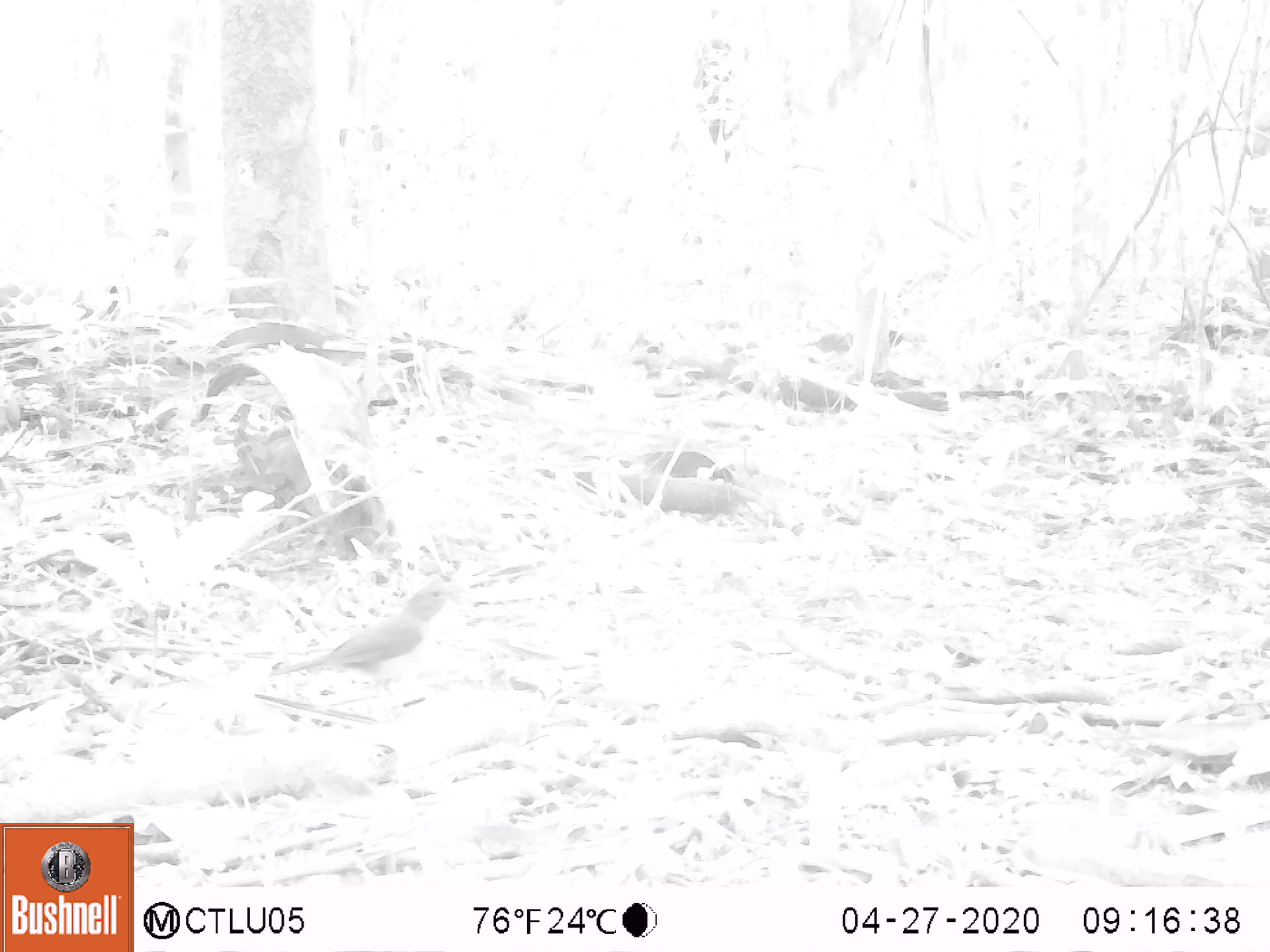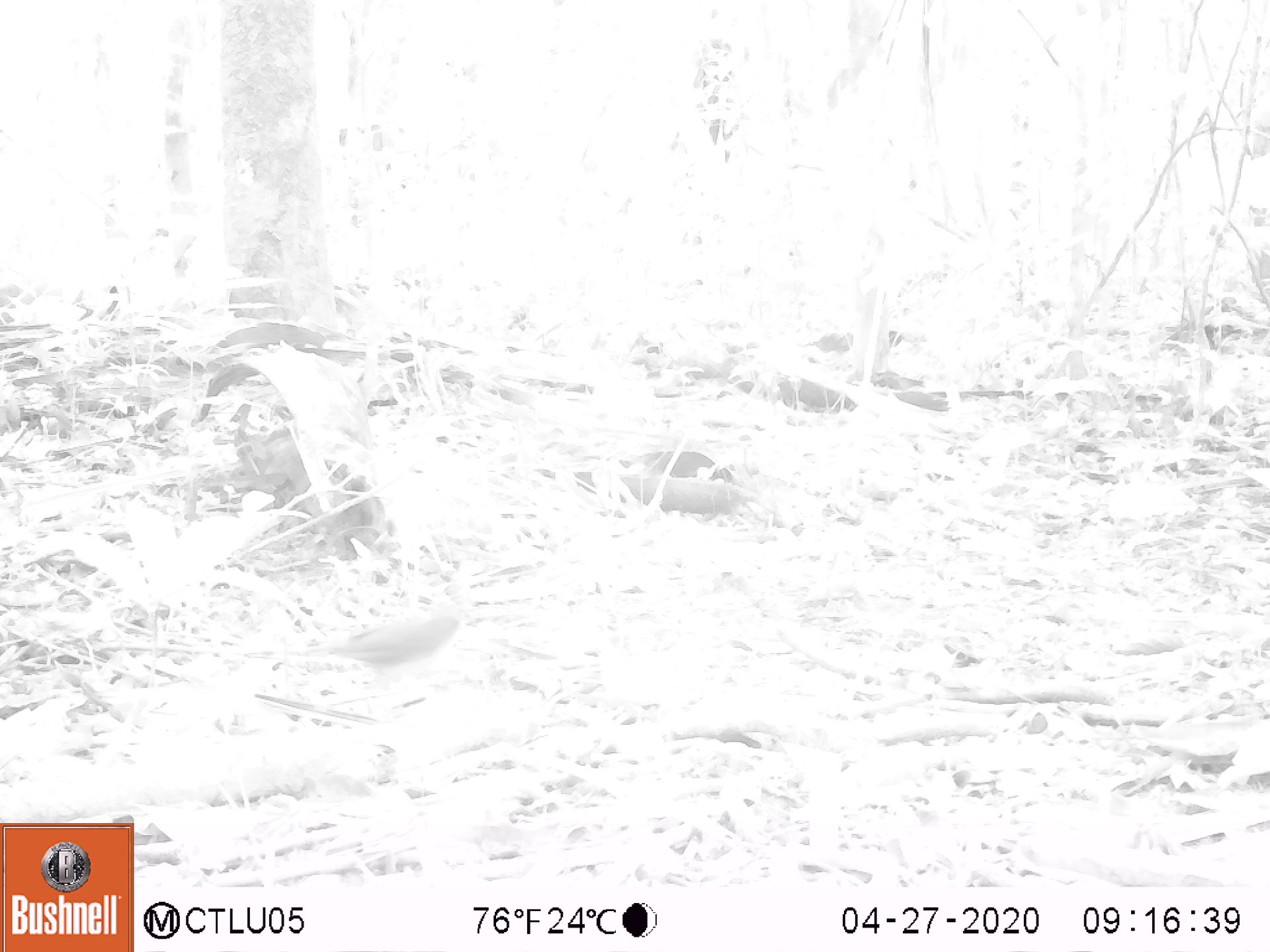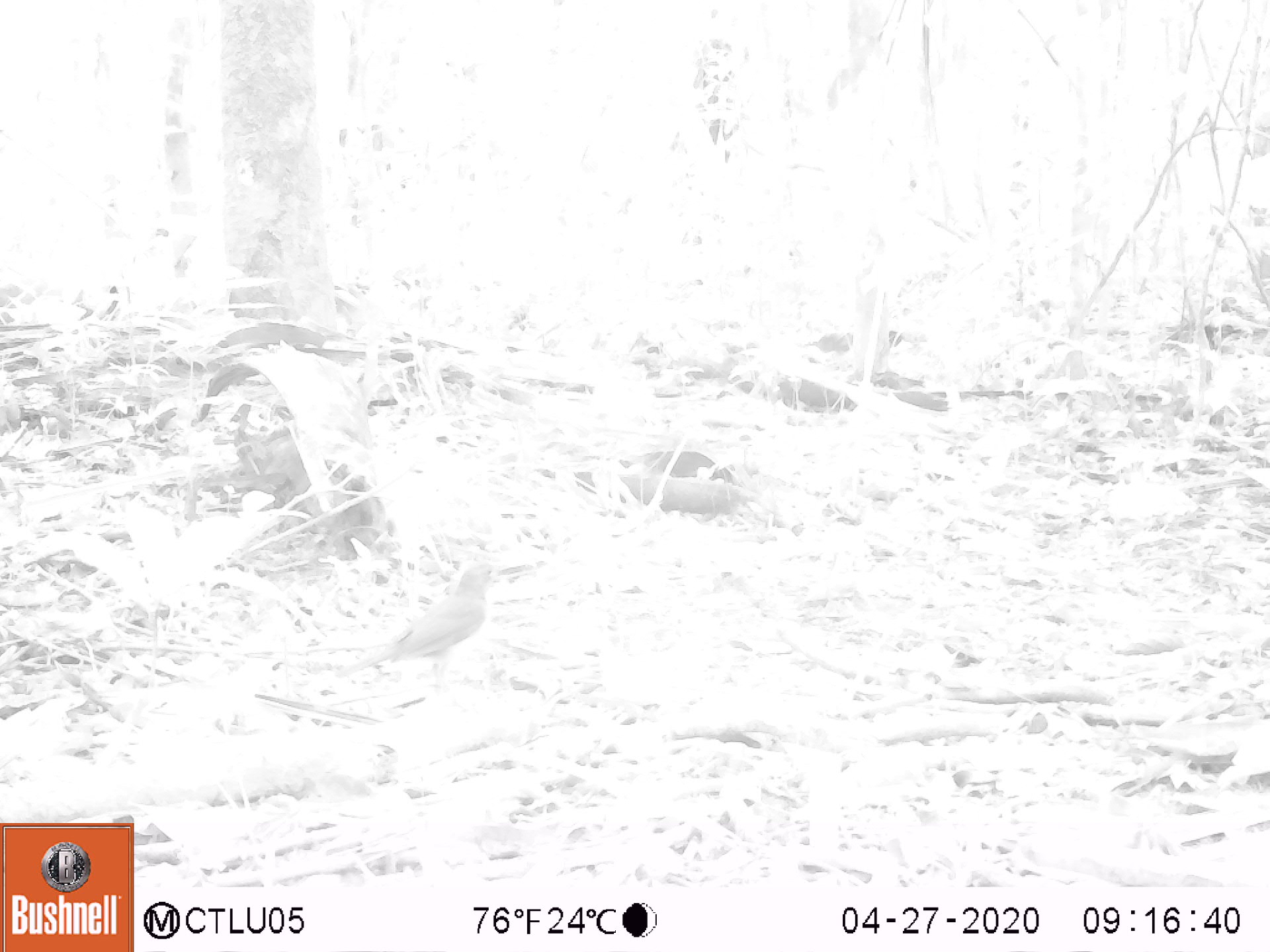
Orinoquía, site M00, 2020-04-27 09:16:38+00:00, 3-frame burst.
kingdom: Animalia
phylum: Chordata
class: Aves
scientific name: Aves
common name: bird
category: unknown bird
Unknown bird (bird) (Aves).